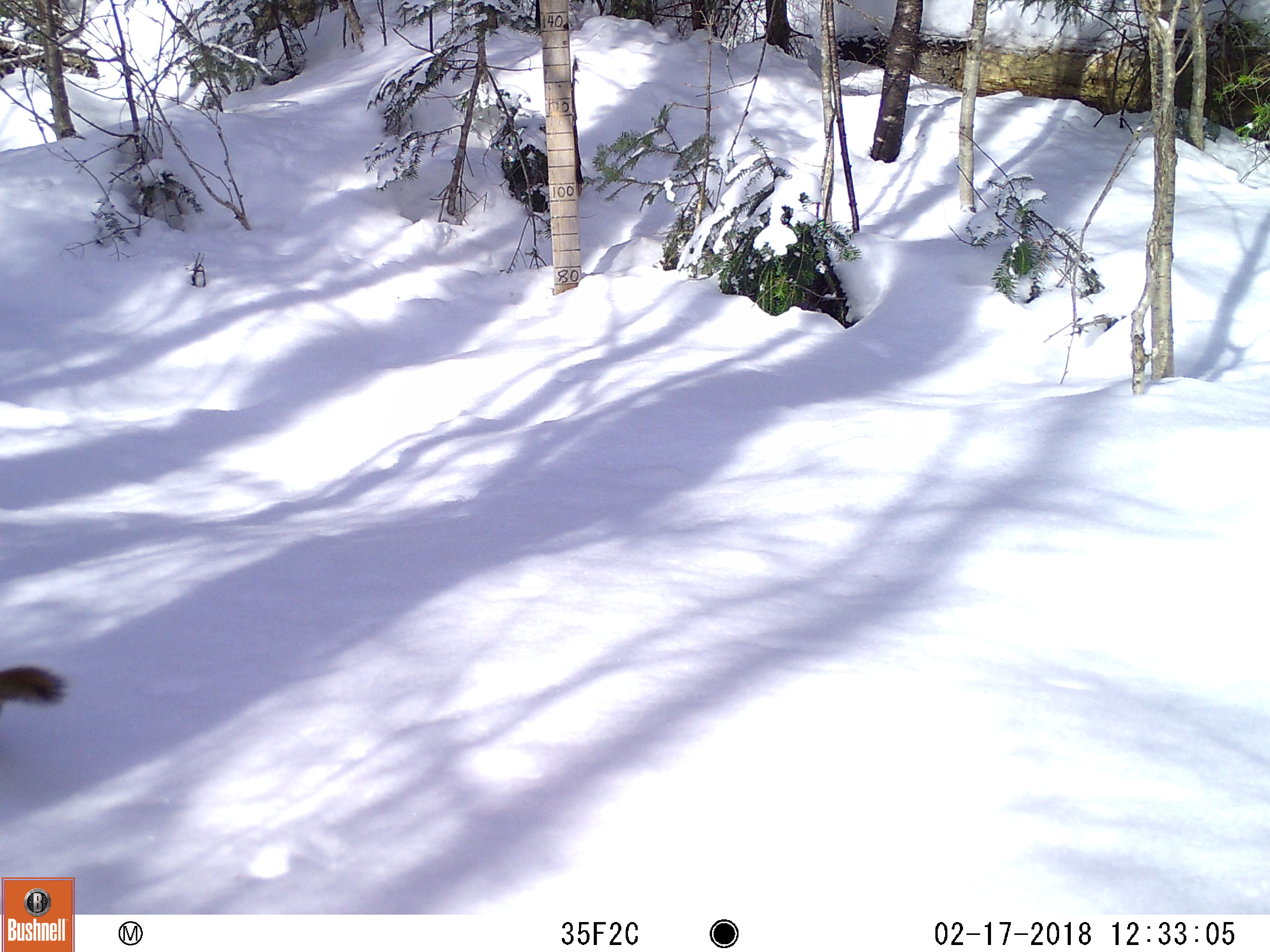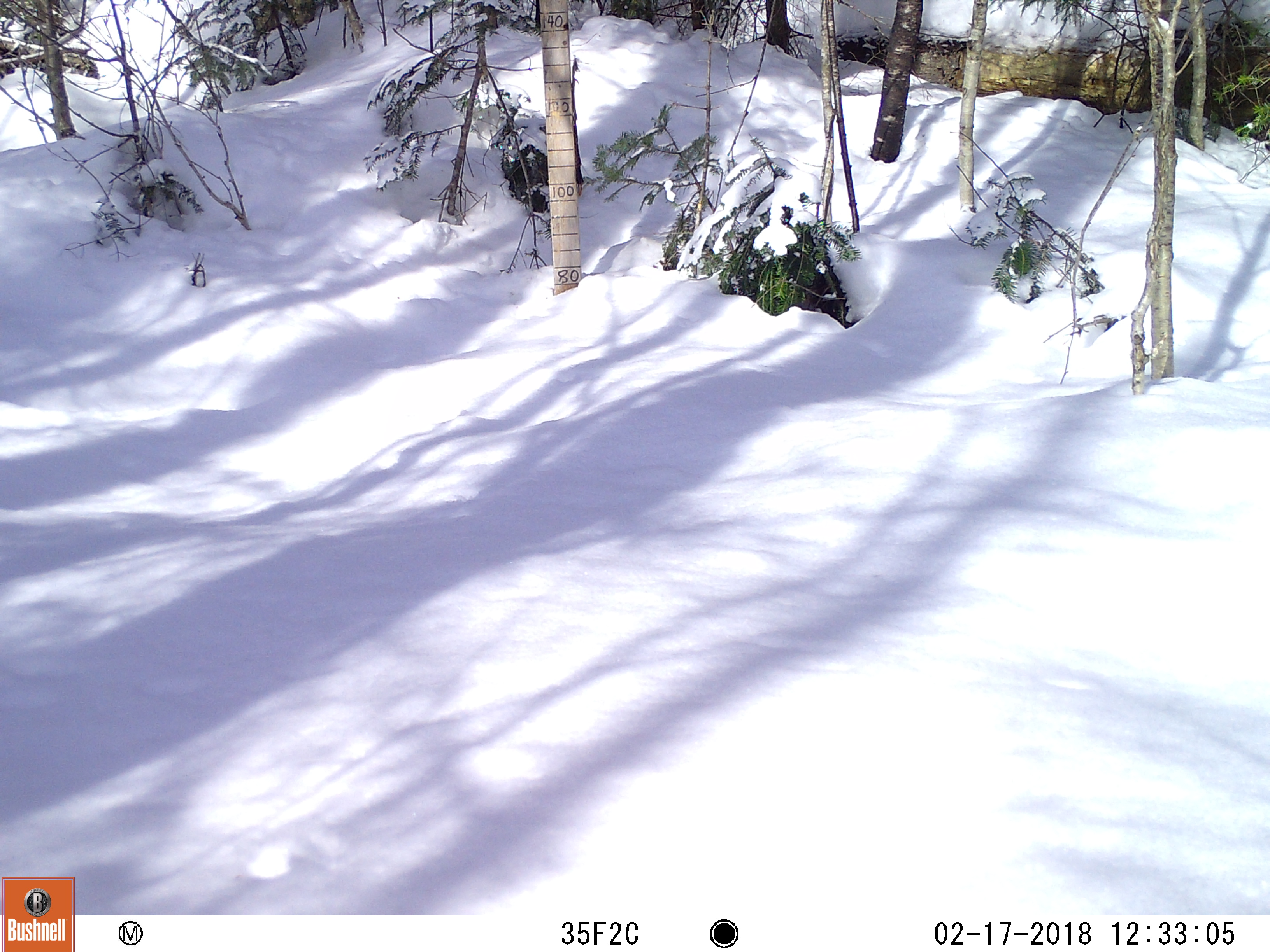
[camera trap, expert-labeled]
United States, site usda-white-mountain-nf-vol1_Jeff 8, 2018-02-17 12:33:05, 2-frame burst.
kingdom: Animalia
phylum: Chordata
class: Mammalia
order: Rodentia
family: Sciuridae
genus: Tamiasciurus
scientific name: Tamiasciurus hudsonicus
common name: red squirrel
Red squirrel (Tamiasciurus hudsonicus).